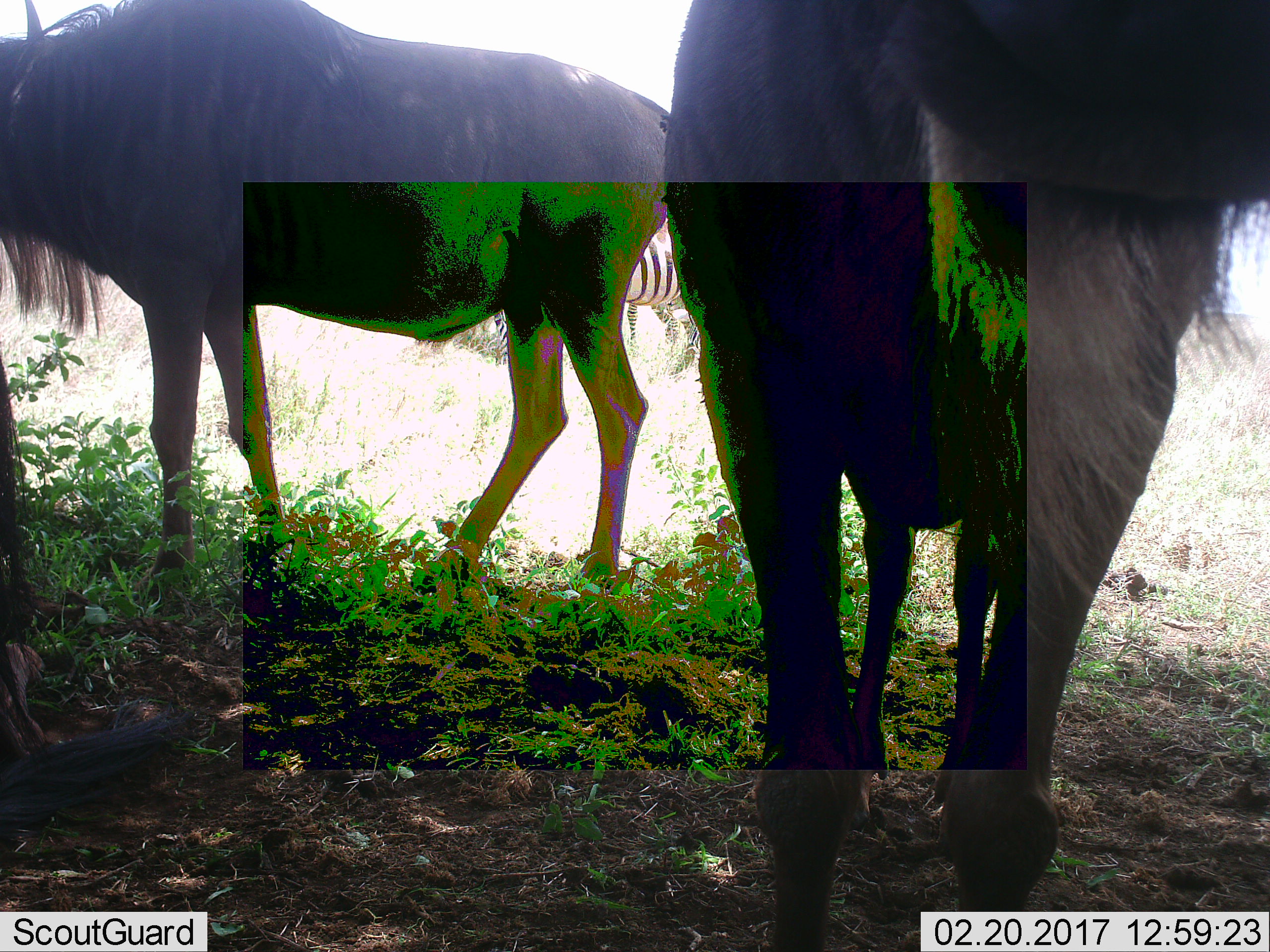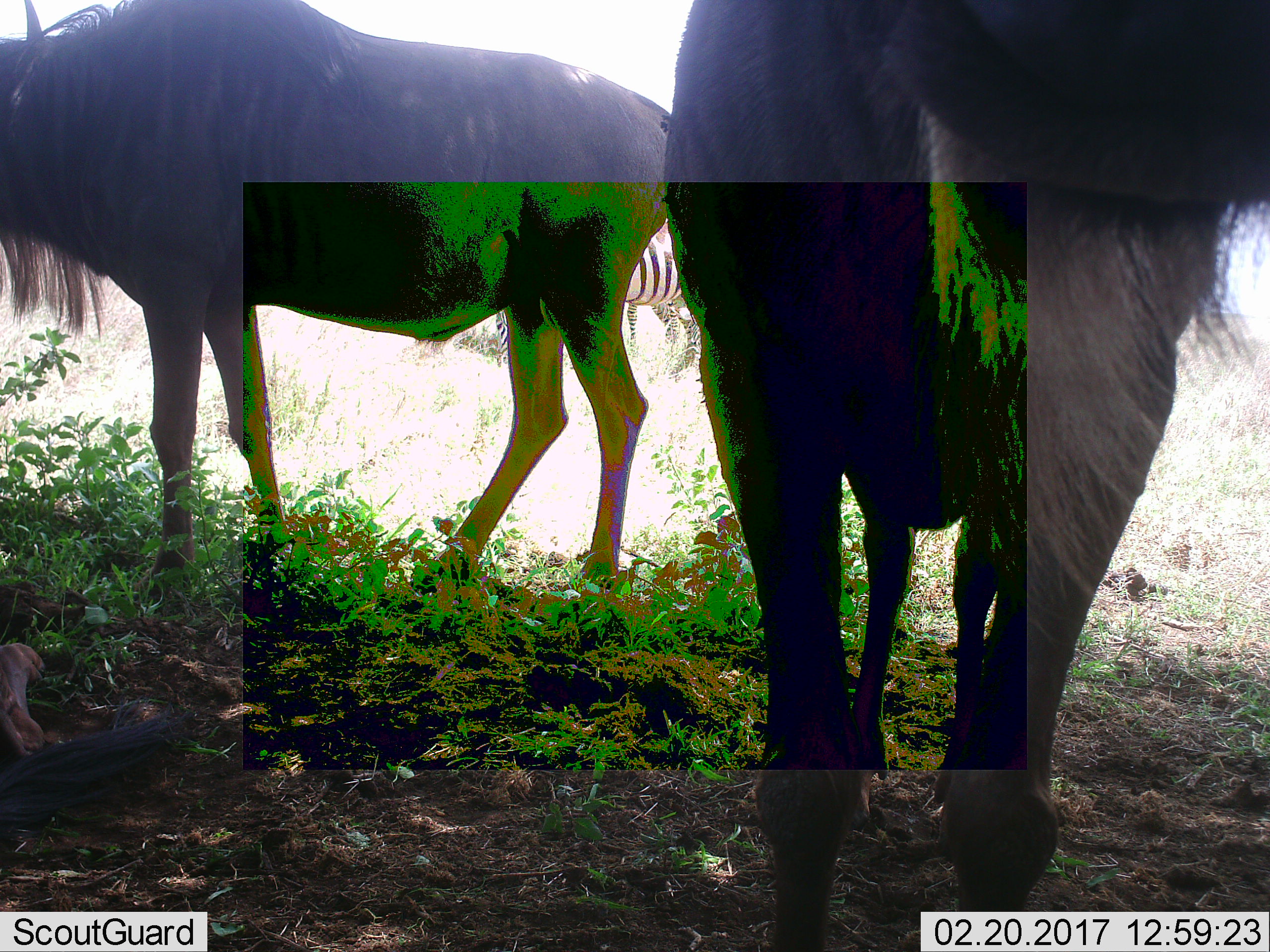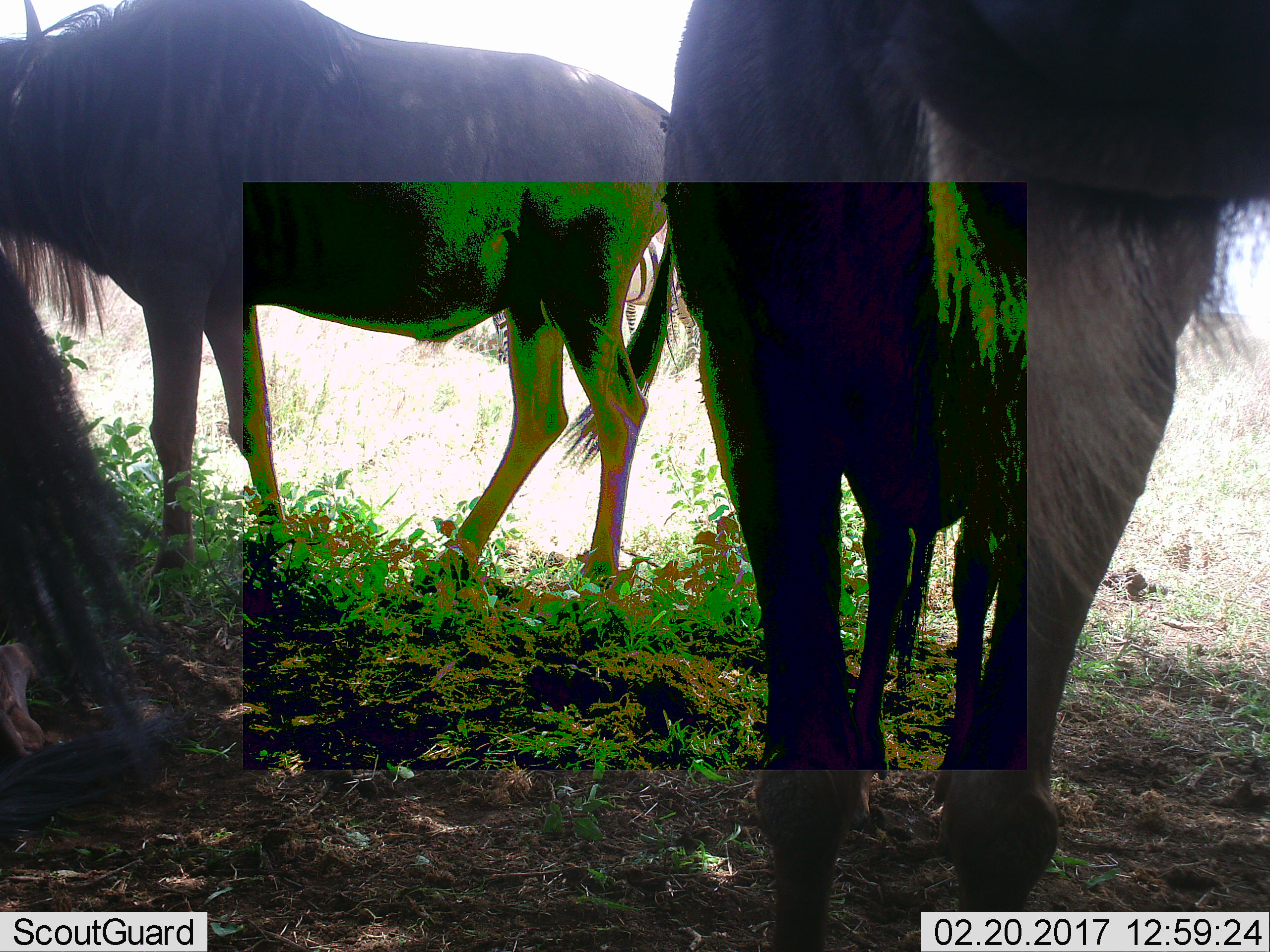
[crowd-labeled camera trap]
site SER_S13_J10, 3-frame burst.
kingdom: Animalia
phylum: Chordata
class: Mammalia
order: Artiodactyla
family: Bovidae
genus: Connochaetes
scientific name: Connochaetes taurinus taurinus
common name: blue wildebeest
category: wildebeestblue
Wildebeestblue (blue wildebeest) (Connochaetes taurinus taurinus), count 3. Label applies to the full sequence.